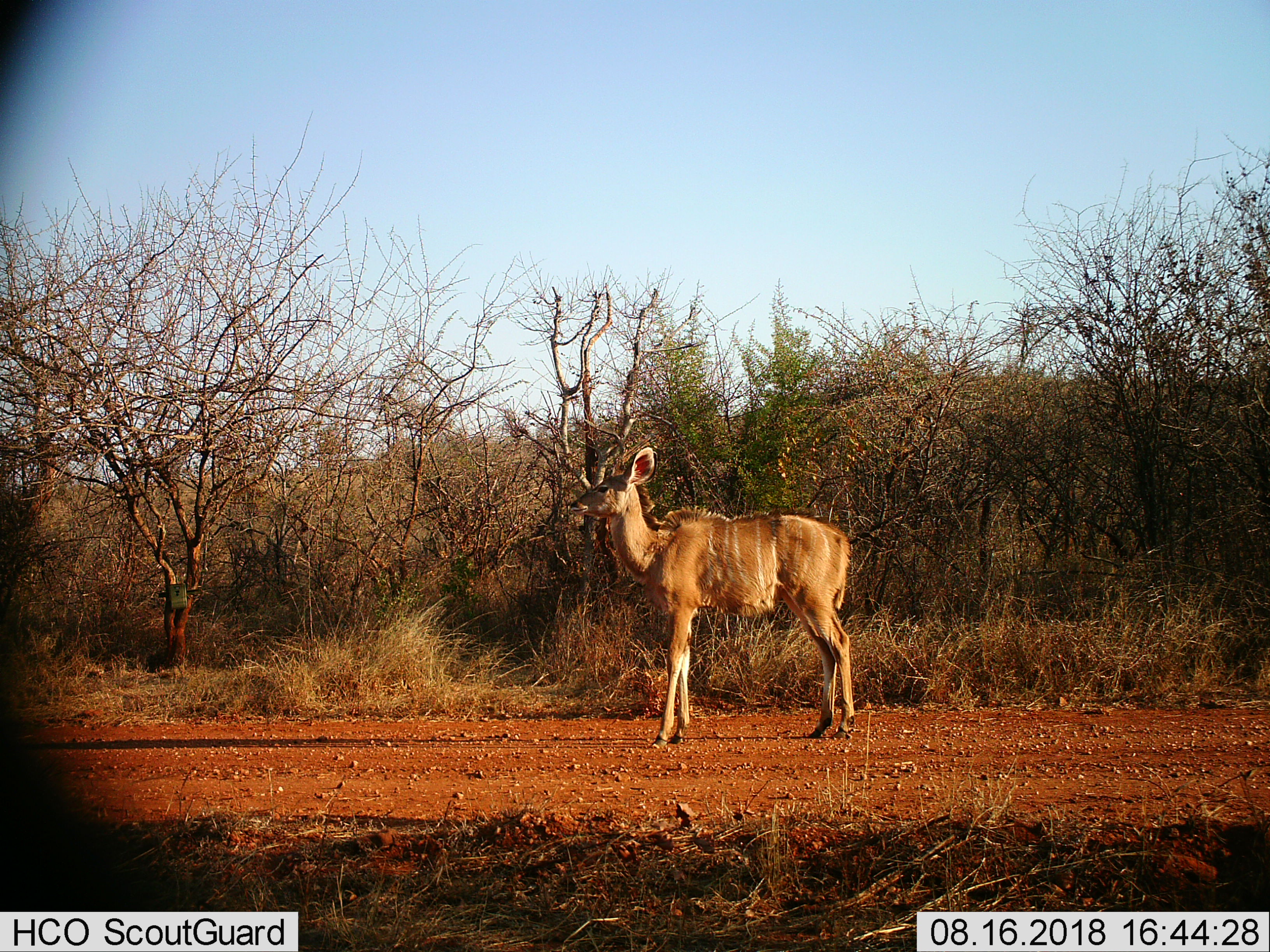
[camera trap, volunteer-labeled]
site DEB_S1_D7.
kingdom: Animalia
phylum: Chordata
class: Mammalia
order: Artiodactyla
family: Bovidae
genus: Tragelaphus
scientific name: Tragelaphus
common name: kudu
Kudu (Tragelaphus), count 1. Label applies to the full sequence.